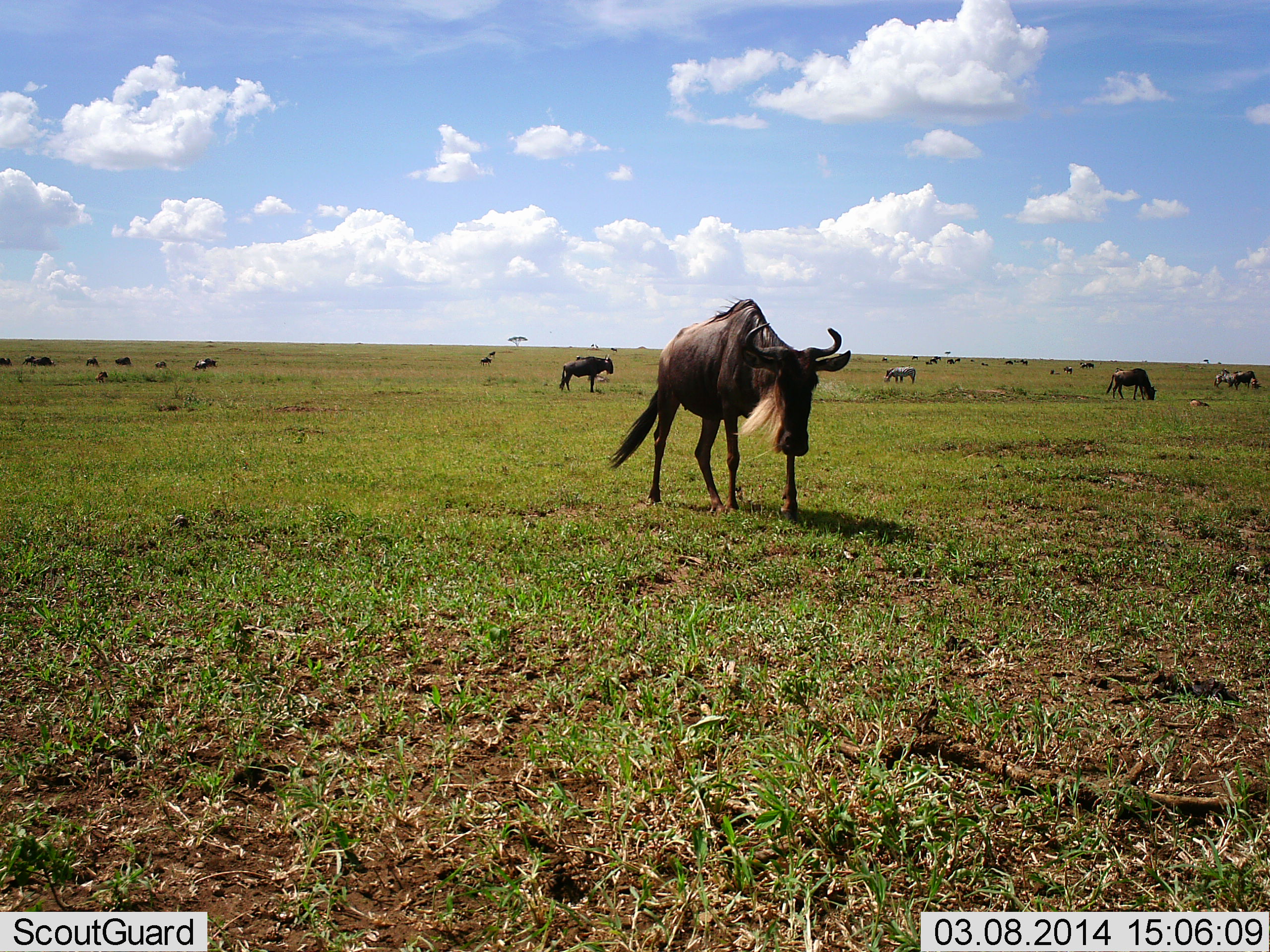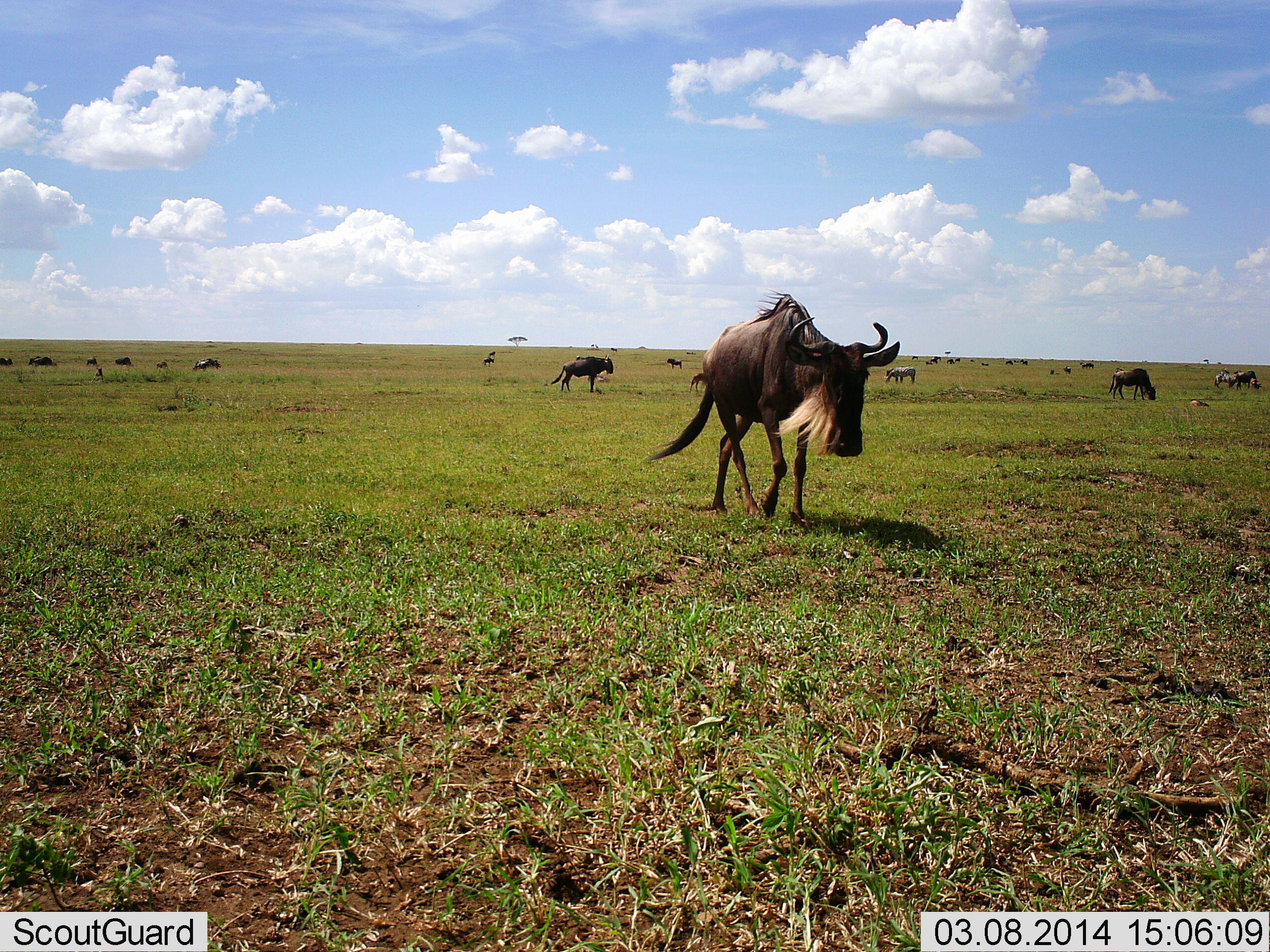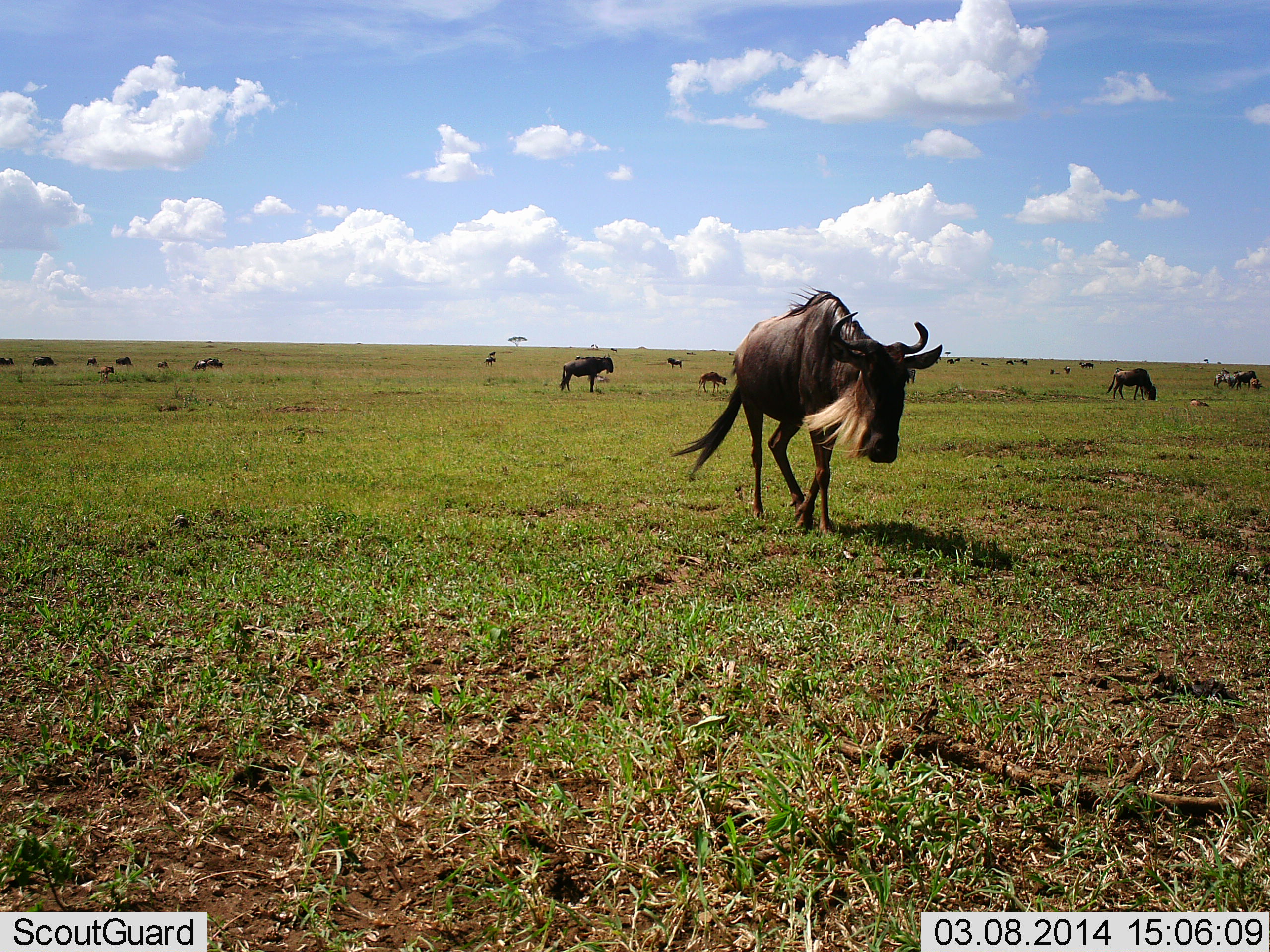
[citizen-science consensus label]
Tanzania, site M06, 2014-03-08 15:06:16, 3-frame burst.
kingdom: Animalia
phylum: Chordata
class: Mammalia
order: Artiodactyla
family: Bovidae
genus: Connochaetes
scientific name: Connochaetes taurinus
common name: blue wildebeest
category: wildebeest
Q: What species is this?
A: Wildebeest (blue wildebeest) (Connochaetes taurinus).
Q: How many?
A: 11-50.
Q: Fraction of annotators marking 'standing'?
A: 83%.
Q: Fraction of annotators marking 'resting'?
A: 17%.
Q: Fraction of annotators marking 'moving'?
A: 75%.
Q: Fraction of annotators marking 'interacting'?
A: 0%.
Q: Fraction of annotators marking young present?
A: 17%.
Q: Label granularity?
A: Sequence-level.